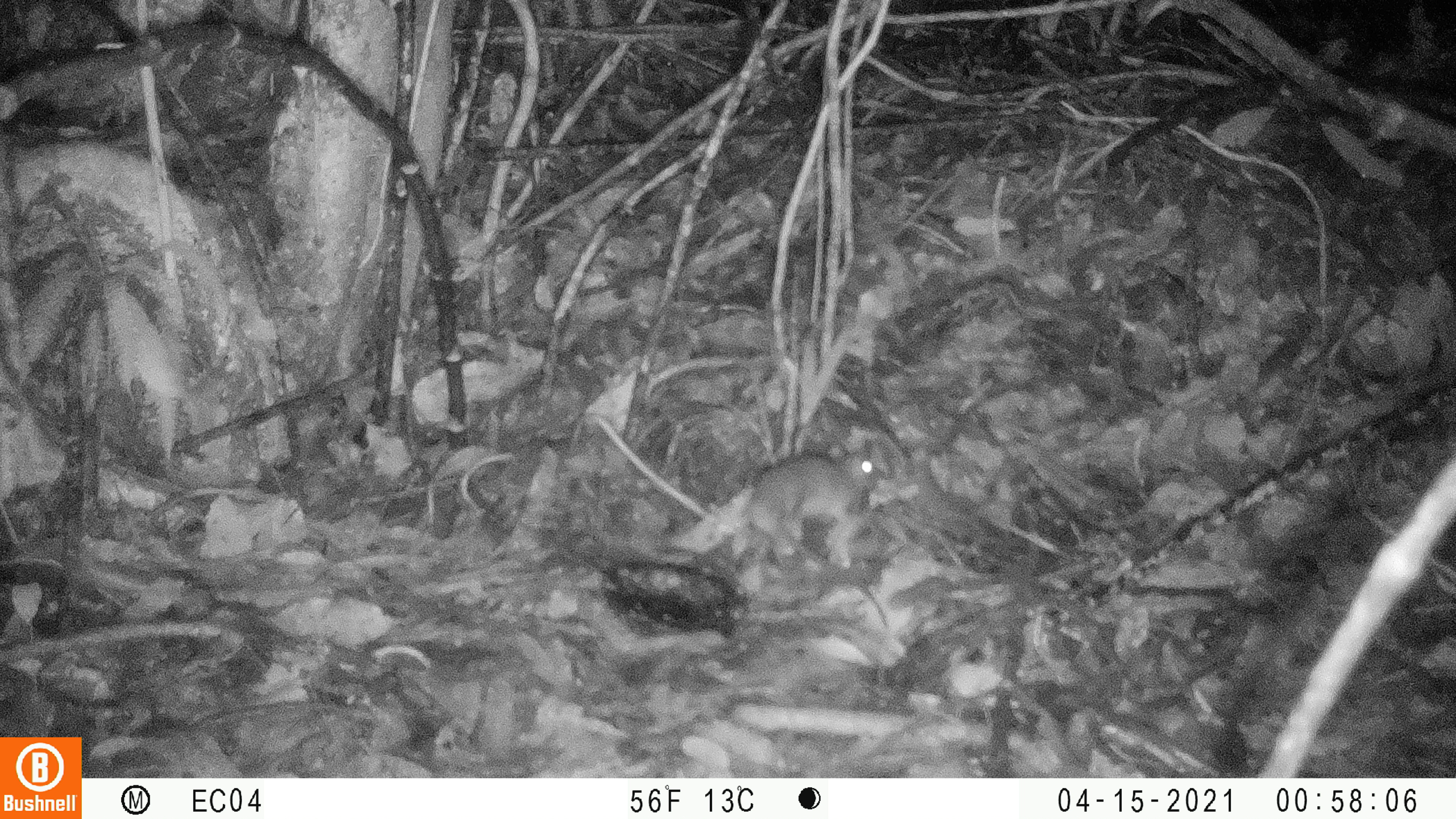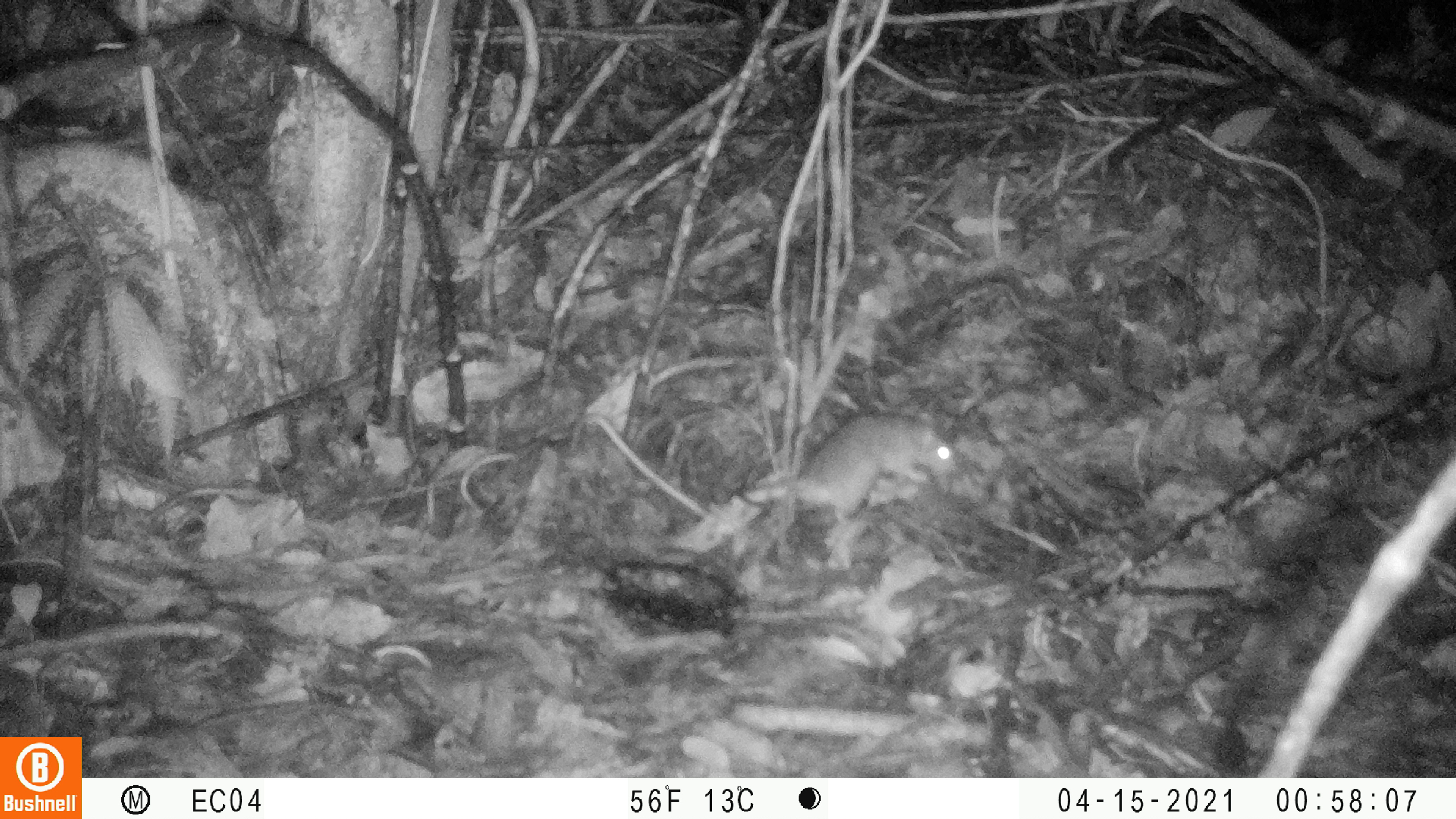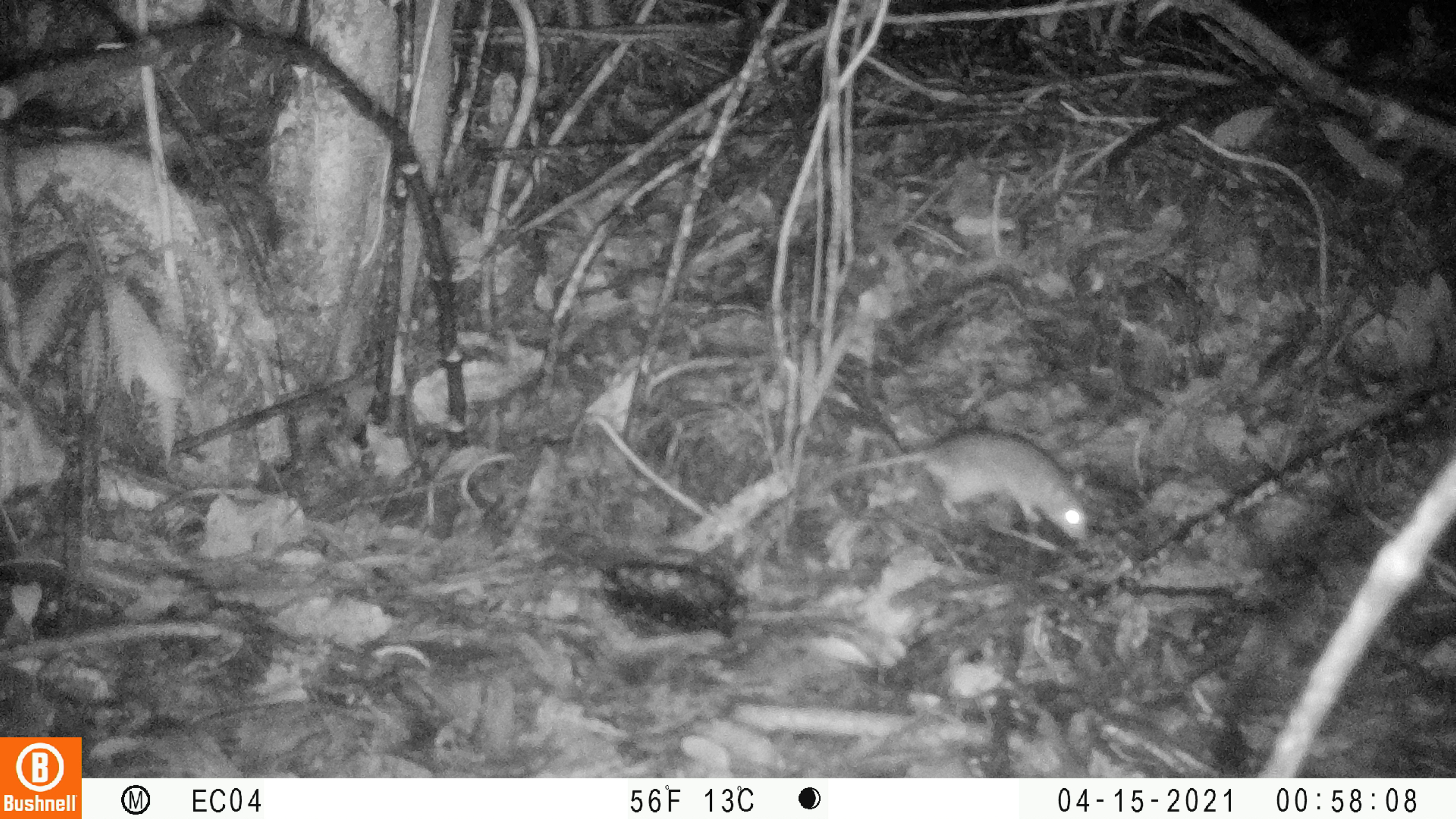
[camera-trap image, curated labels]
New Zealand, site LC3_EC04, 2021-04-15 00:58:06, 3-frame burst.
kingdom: Animalia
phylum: Chordata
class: Mammalia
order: Rodentia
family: Muridae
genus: Rattus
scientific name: Rattus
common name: rat